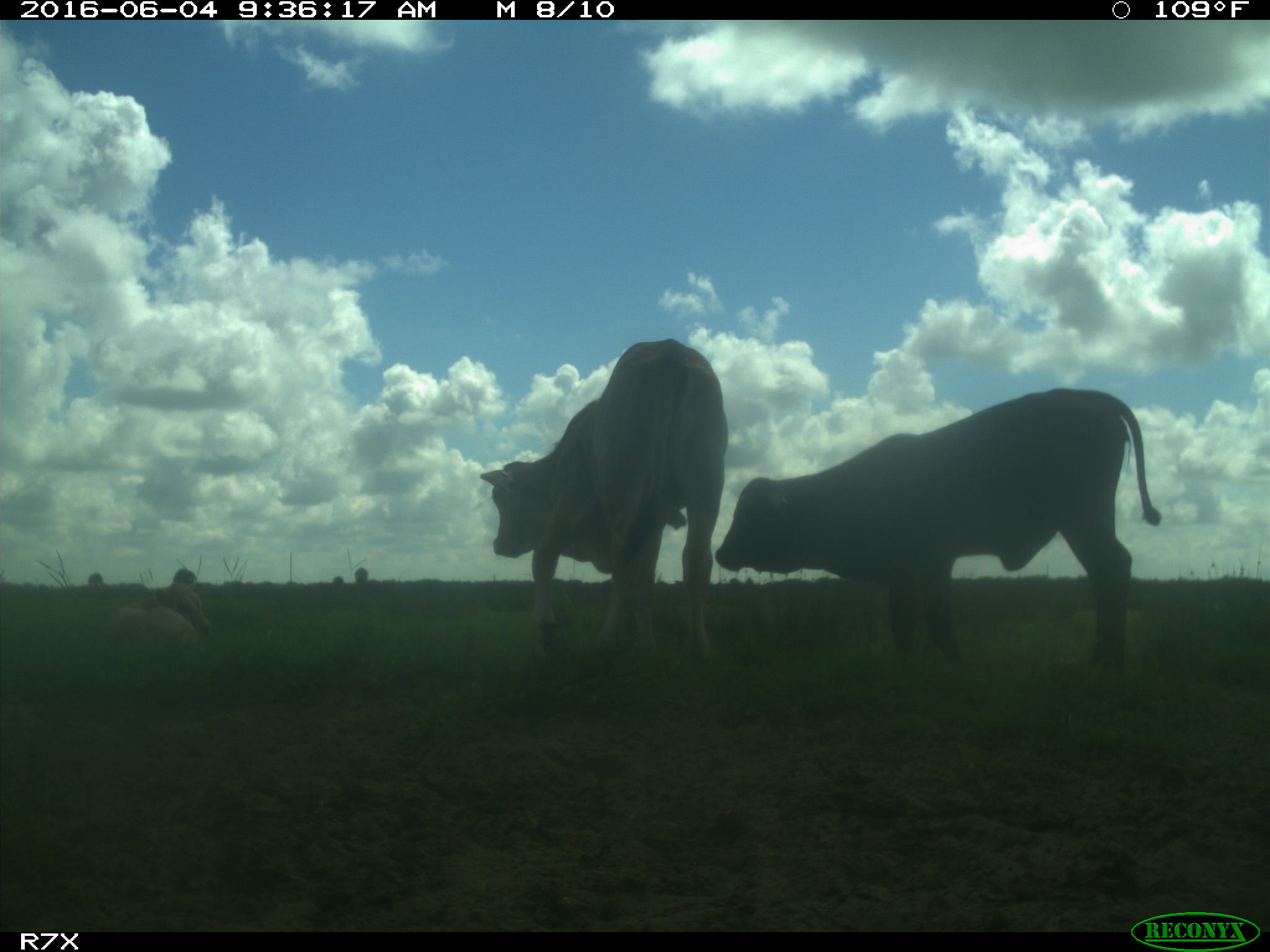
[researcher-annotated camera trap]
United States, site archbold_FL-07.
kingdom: Animalia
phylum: Chordata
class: Mammalia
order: Artiodactyla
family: Bovidae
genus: Bos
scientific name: Bos taurus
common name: domestic cow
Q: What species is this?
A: Bos taurus (domestic cow).